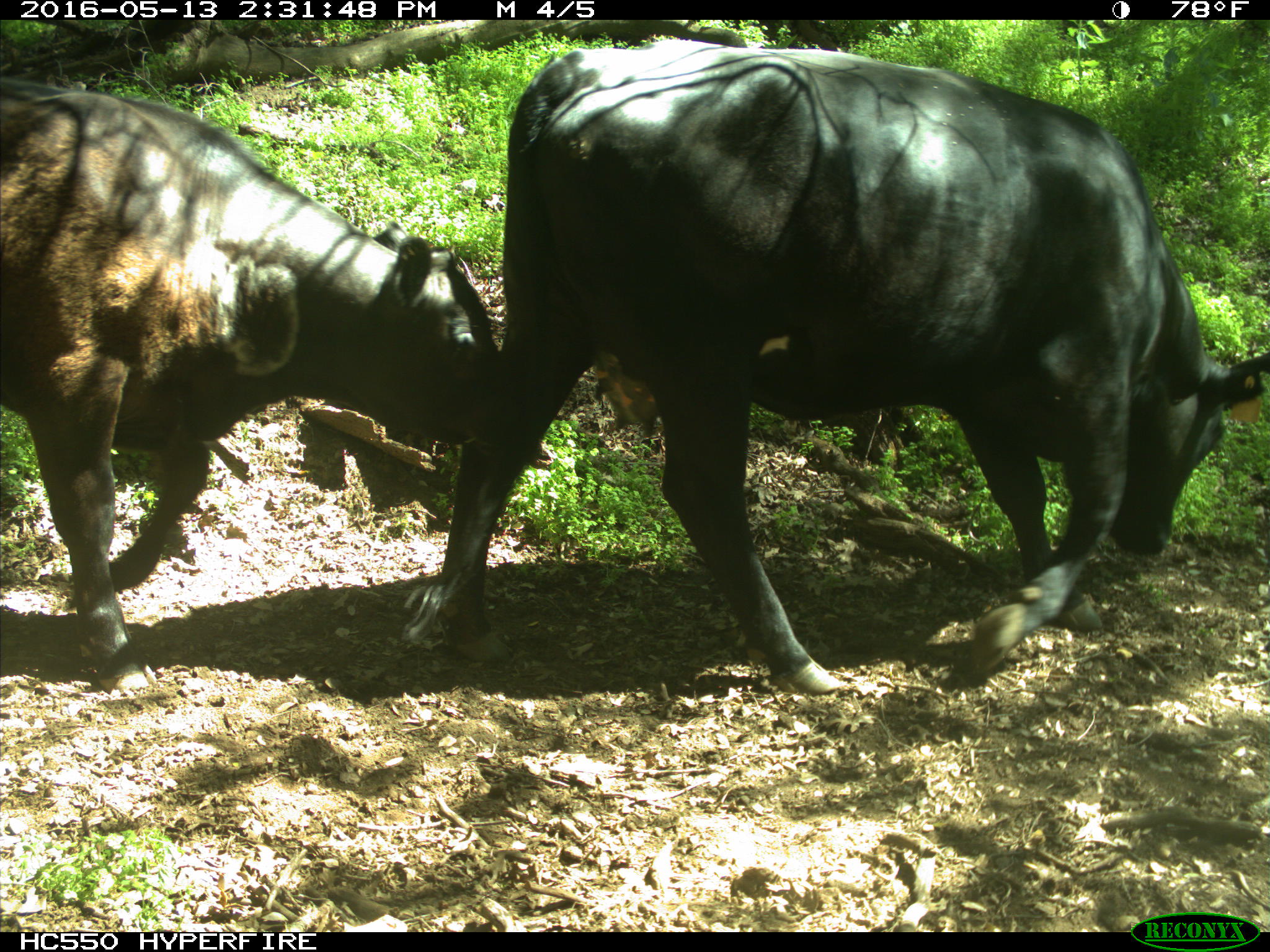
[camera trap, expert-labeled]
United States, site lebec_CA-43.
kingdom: Animalia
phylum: Chordata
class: Mammalia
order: Artiodactyla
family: Bovidae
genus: Bos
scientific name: Bos taurus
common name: domestic cow